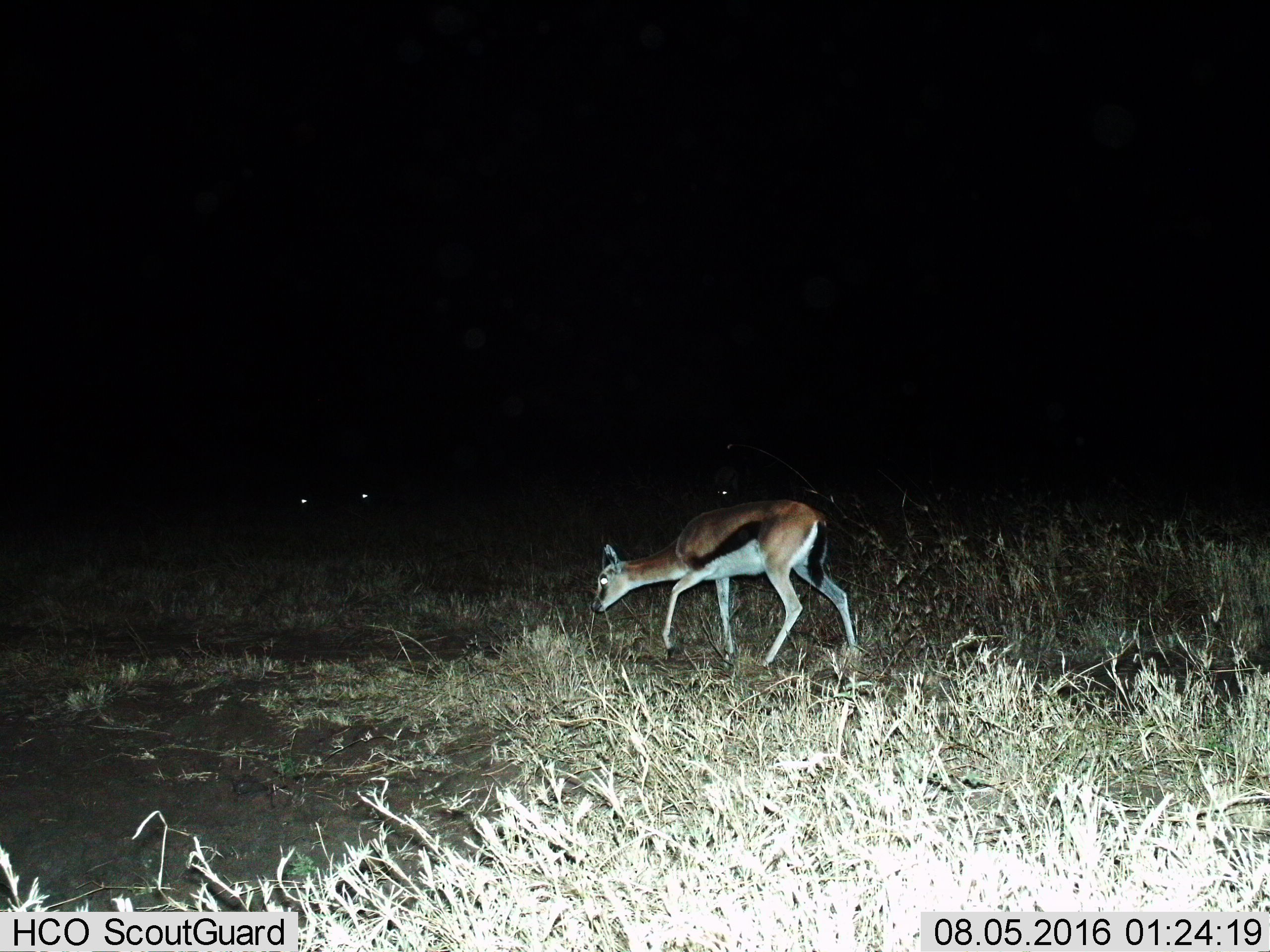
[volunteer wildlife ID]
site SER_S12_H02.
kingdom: Animalia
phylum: Chordata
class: Mammalia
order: Artiodactyla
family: Bovidae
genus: Eudorcas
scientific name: Eudorcas thomsonii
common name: thomson's gazelle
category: gazellethomsons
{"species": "gazellethomsons (thomson's gazelle) (Eudorcas thomsonii)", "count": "1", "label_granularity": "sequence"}